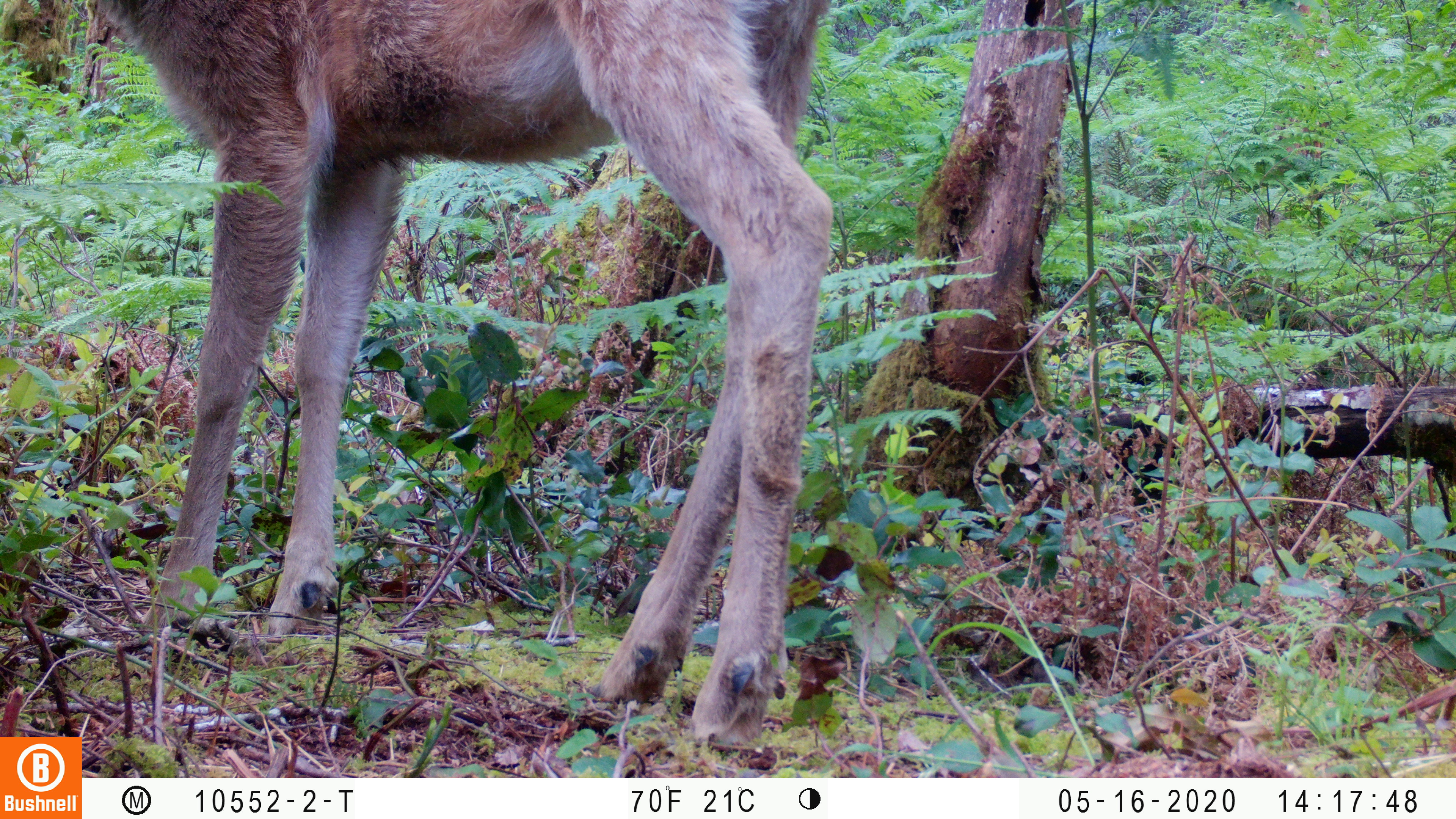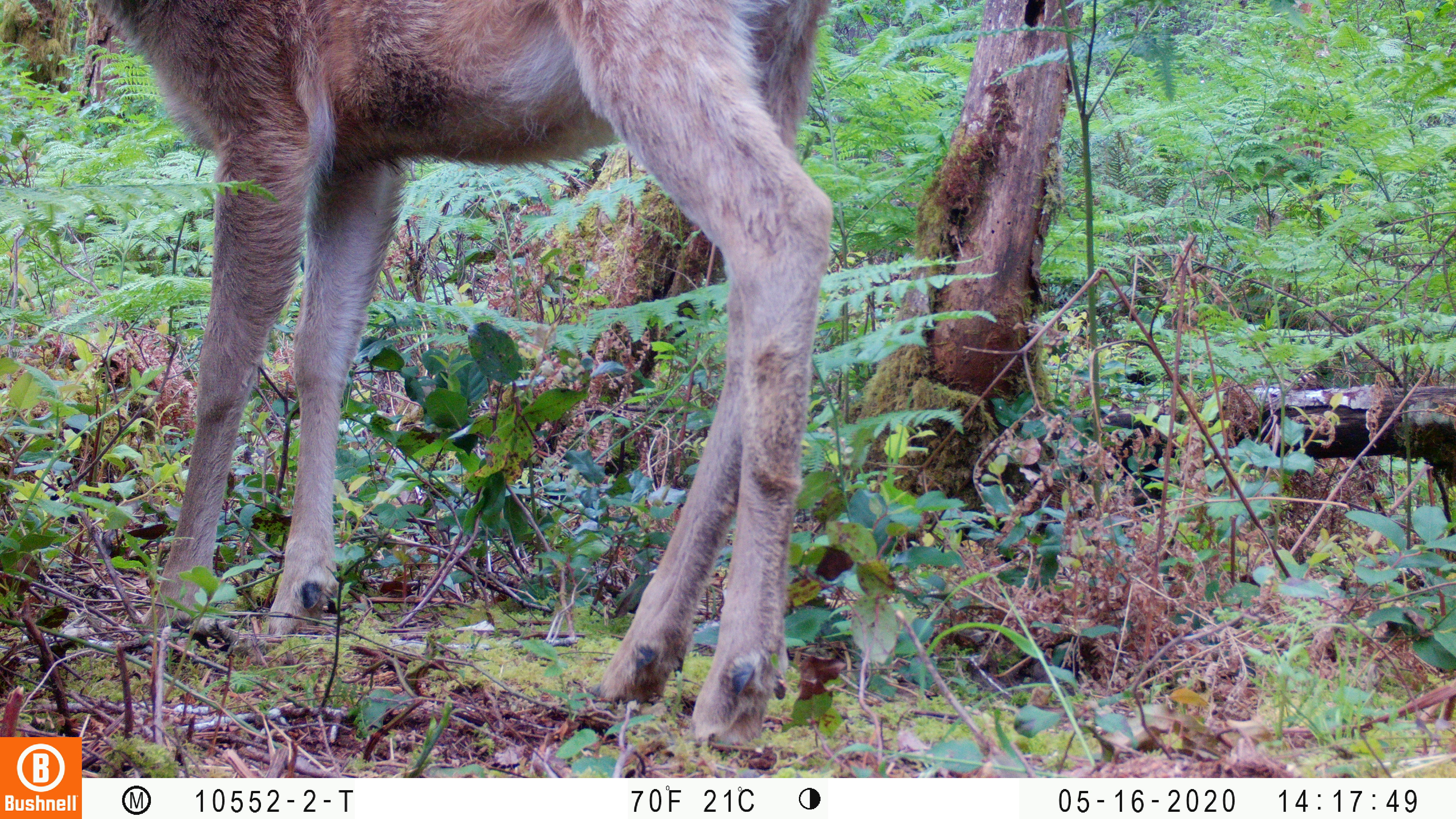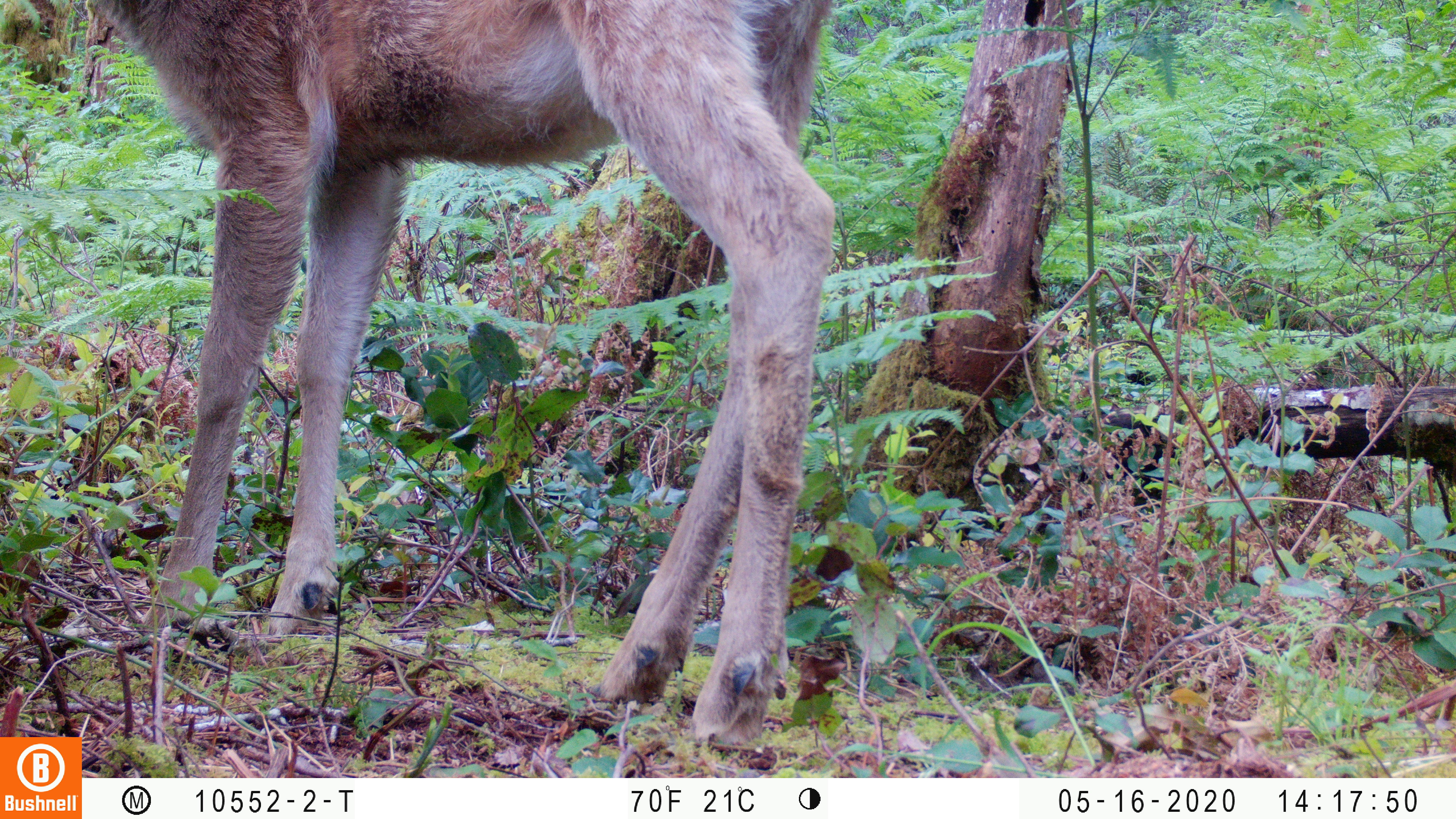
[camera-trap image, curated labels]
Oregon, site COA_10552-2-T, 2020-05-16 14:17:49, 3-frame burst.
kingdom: Animalia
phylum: Chordata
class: Mammalia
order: Artiodactyla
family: Cervidae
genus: Odocoileus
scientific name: Odocoileus hemionus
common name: black-tailed deer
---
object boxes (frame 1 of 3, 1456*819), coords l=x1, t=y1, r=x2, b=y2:
black-tailed deer: l=110, t=6, r=852, b=757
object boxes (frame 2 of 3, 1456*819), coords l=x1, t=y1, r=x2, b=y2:
black-tailed deer: l=86, t=2, r=840, b=765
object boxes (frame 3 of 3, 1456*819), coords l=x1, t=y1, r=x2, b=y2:
black-tailed deer: l=86, t=2, r=846, b=761